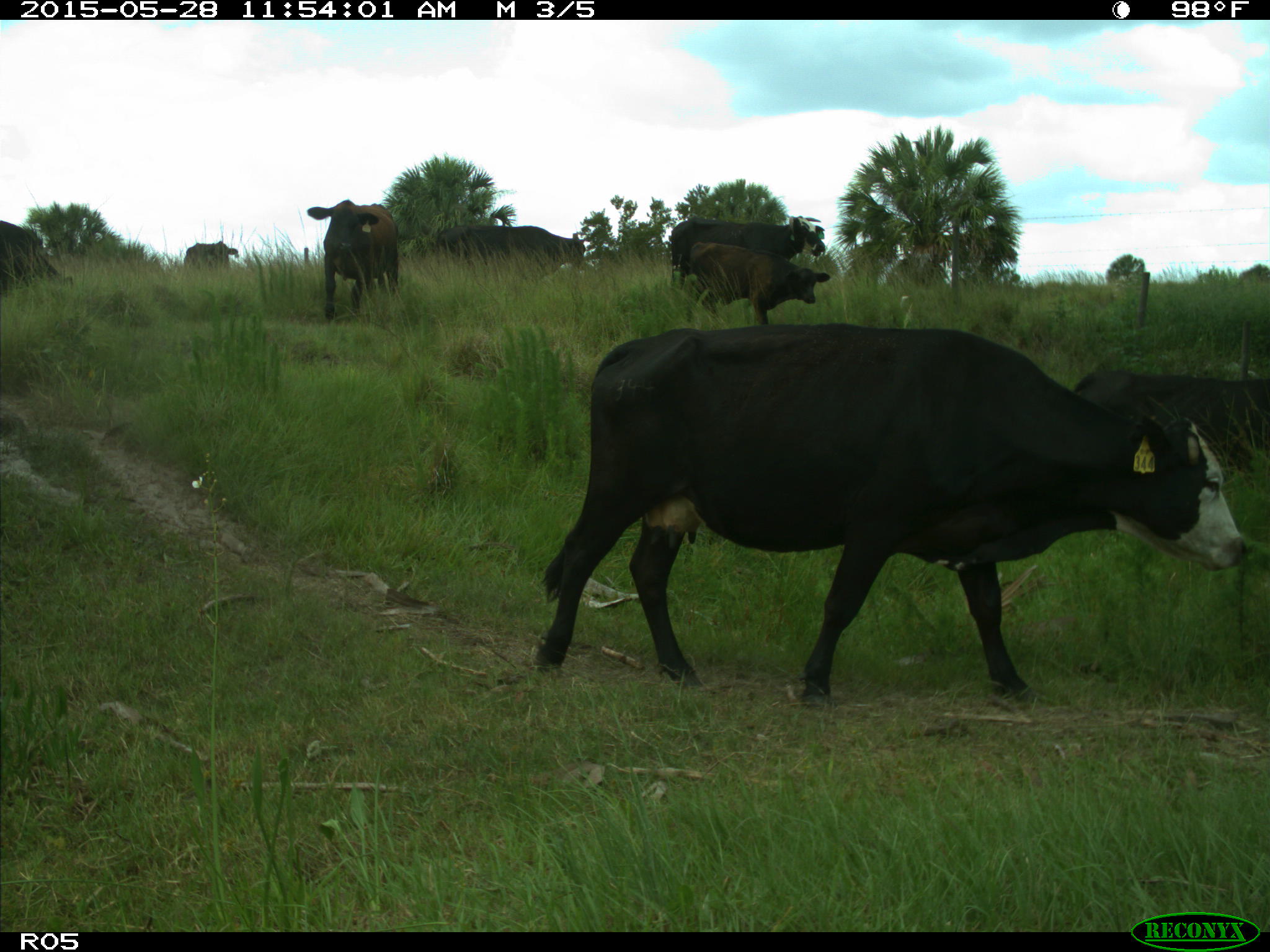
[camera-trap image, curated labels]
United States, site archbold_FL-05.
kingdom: Animalia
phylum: Chordata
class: Mammalia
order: Artiodactyla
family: Bovidae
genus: Bos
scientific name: Bos taurus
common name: domestic cow